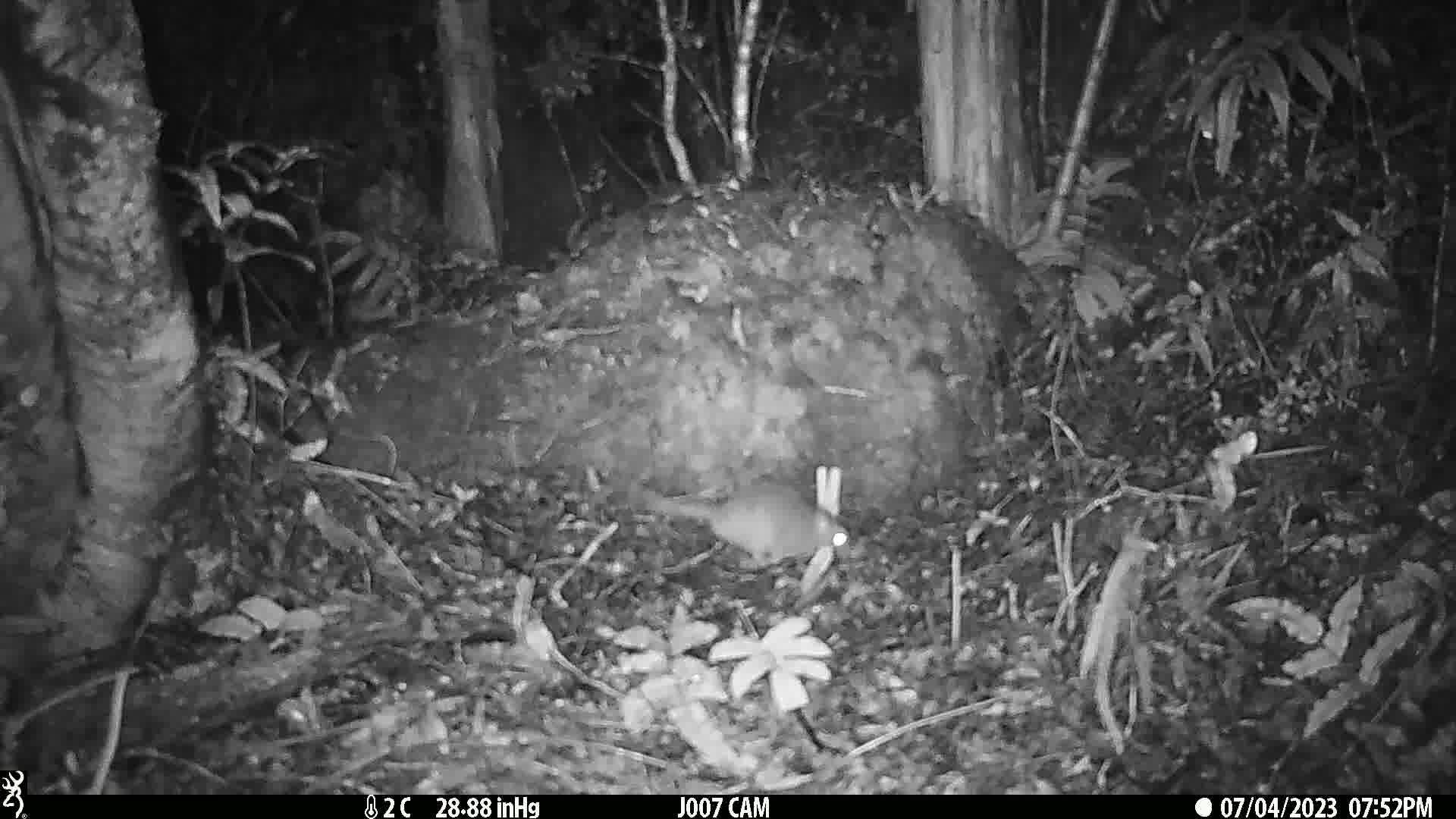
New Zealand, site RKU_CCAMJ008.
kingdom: Animalia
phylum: Chordata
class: Mammalia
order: Rodentia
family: Muridae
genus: Rattus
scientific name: Rattus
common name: rat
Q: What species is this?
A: Rat (Rattus).